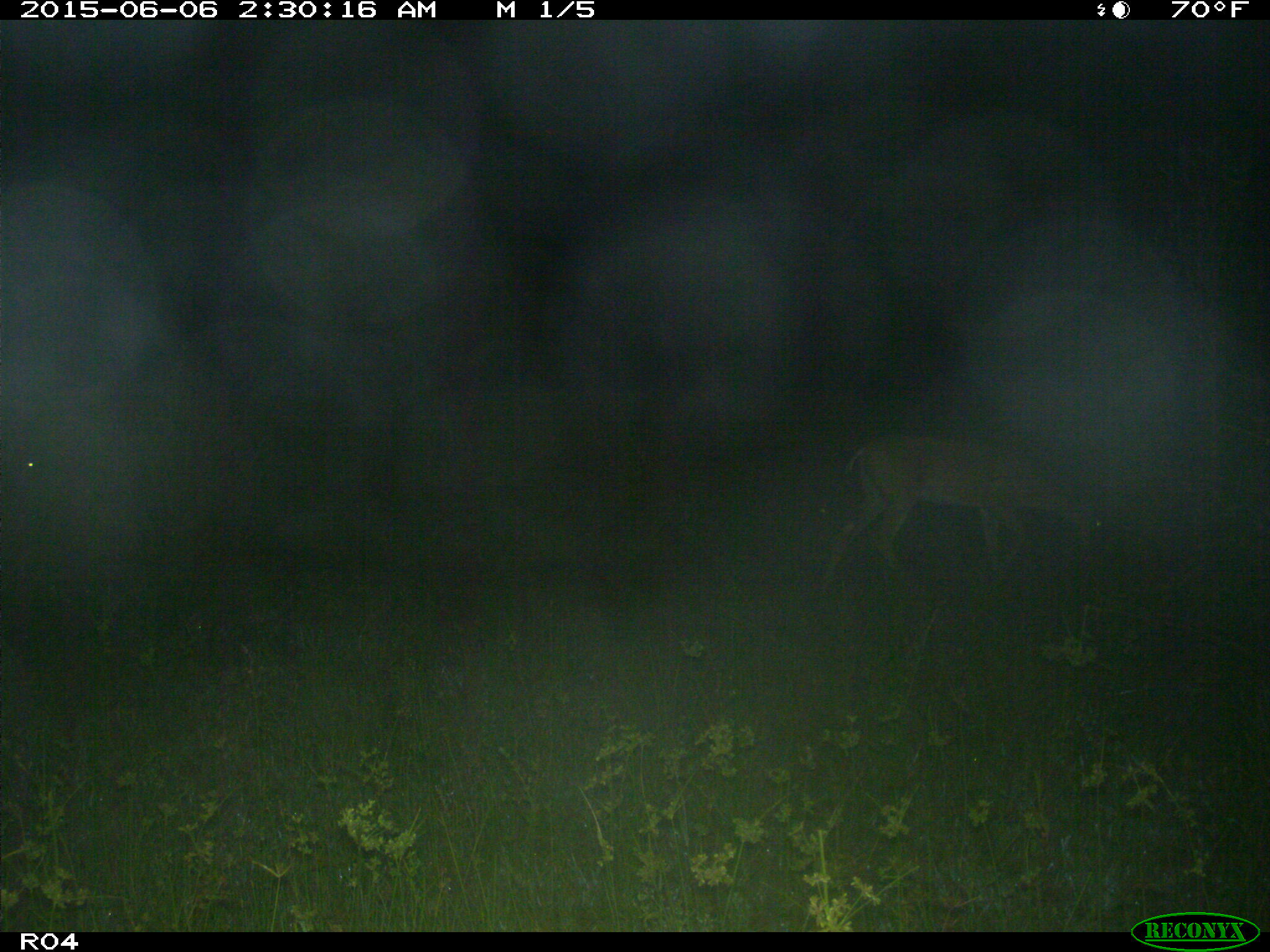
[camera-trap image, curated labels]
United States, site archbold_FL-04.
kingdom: Animalia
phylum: Chordata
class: Mammalia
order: Artiodactyla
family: Cervidae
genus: Odocoileus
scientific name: Odocoileus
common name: deer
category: unidentified deer